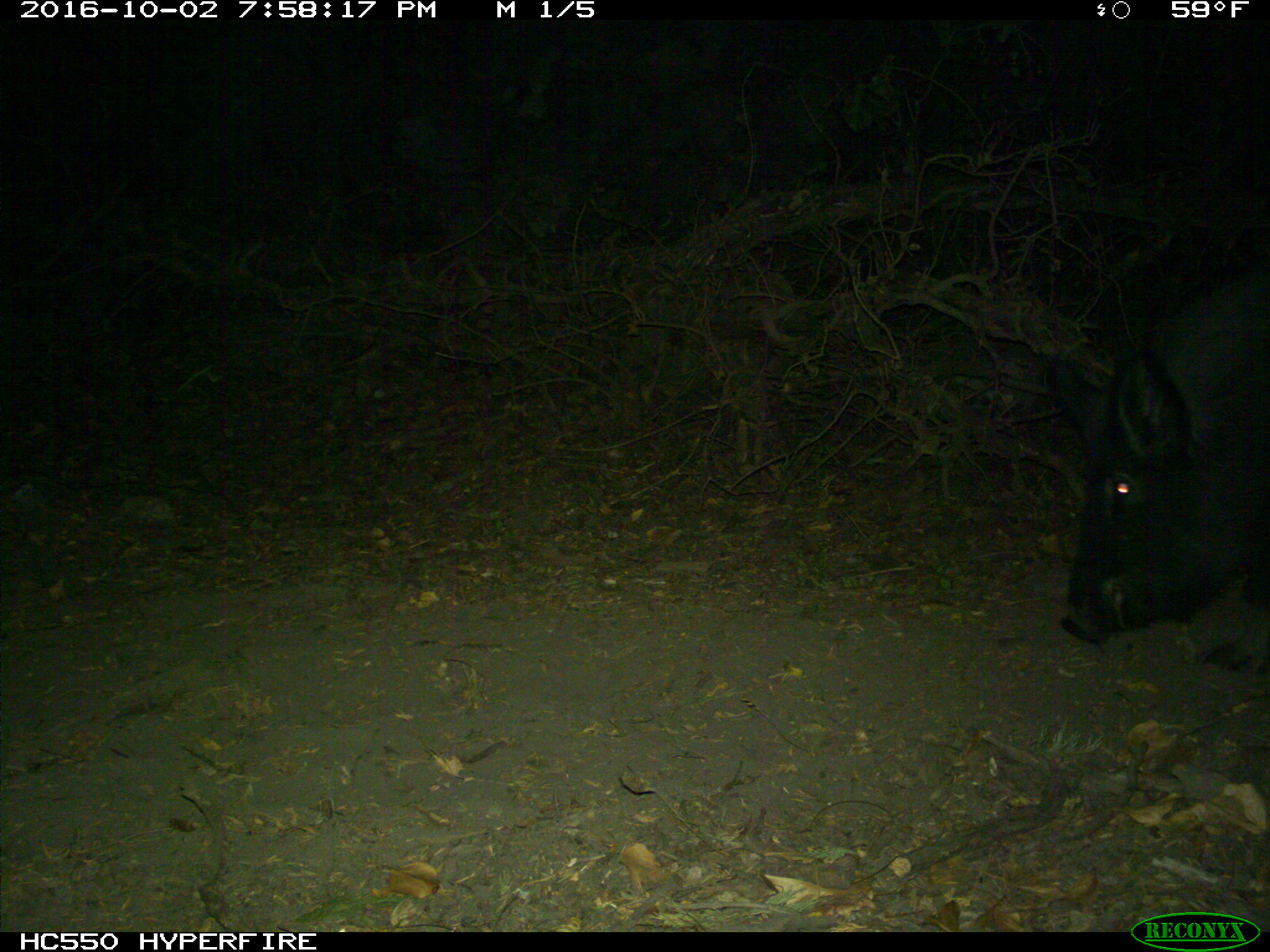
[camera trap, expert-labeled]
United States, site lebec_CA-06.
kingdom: Animalia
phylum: Chordata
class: Mammalia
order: Artiodactyla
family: Suidae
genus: Sus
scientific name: Sus scrofa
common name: wild boar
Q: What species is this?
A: Sus scrofa (wild boar).